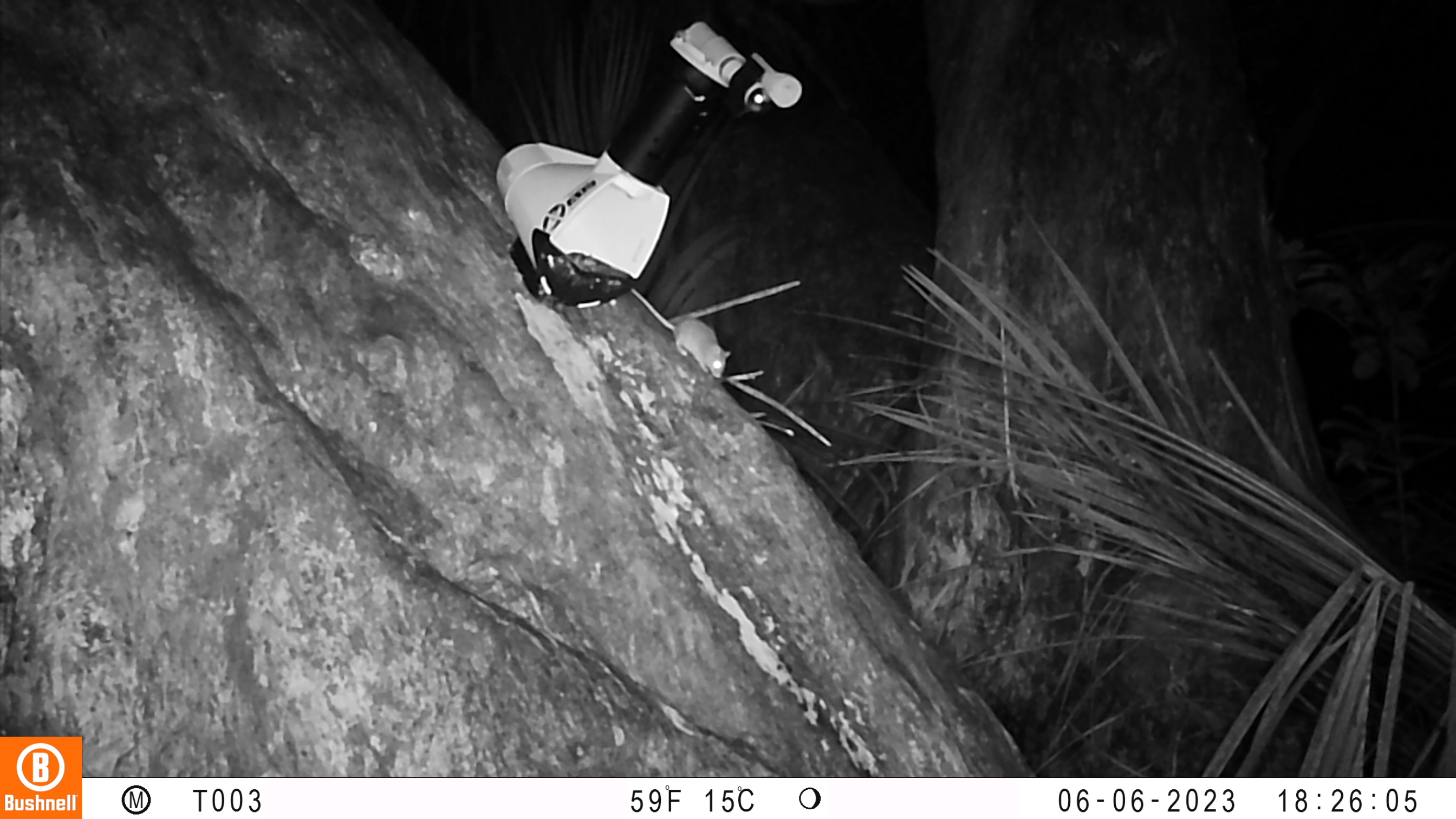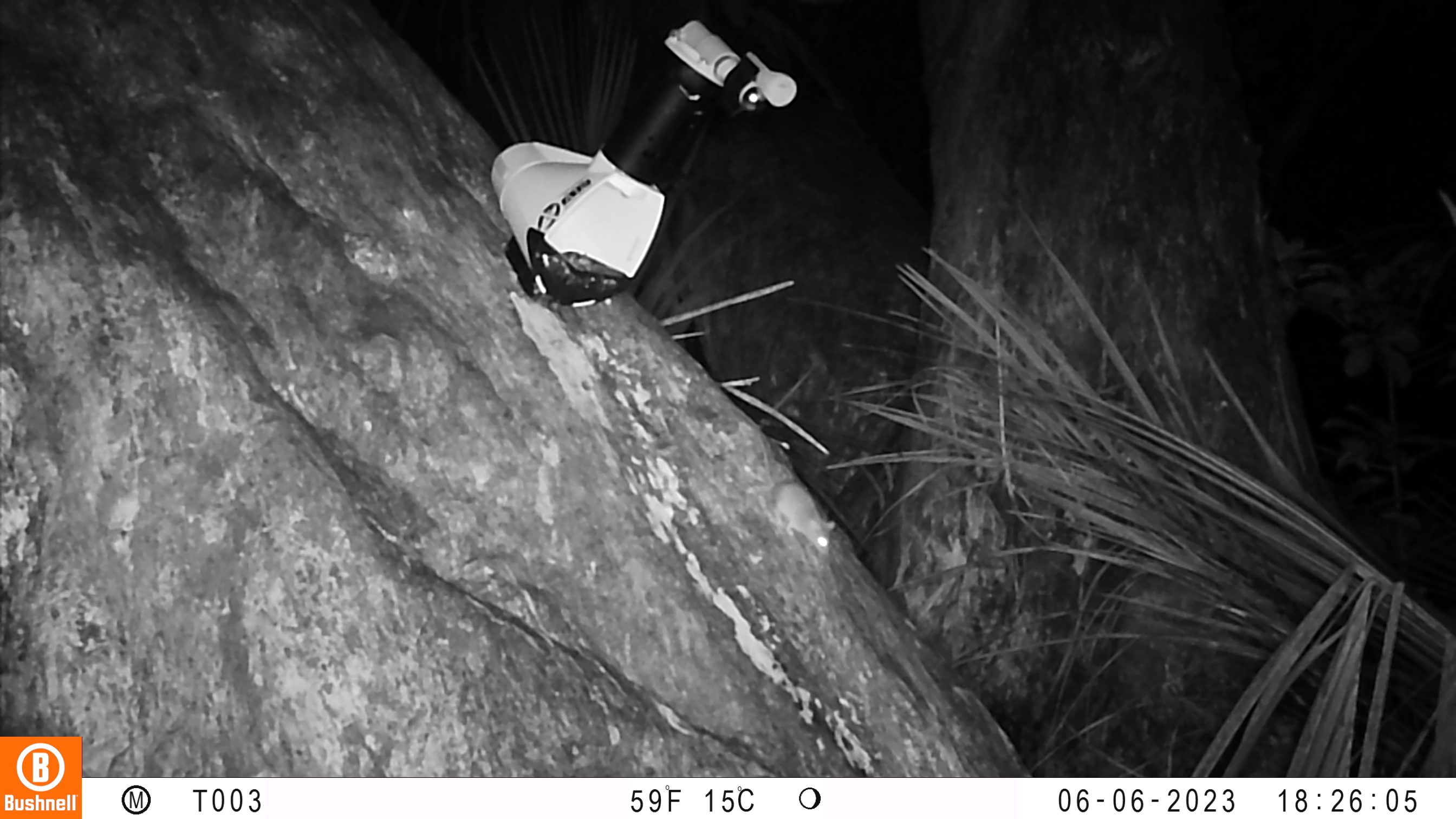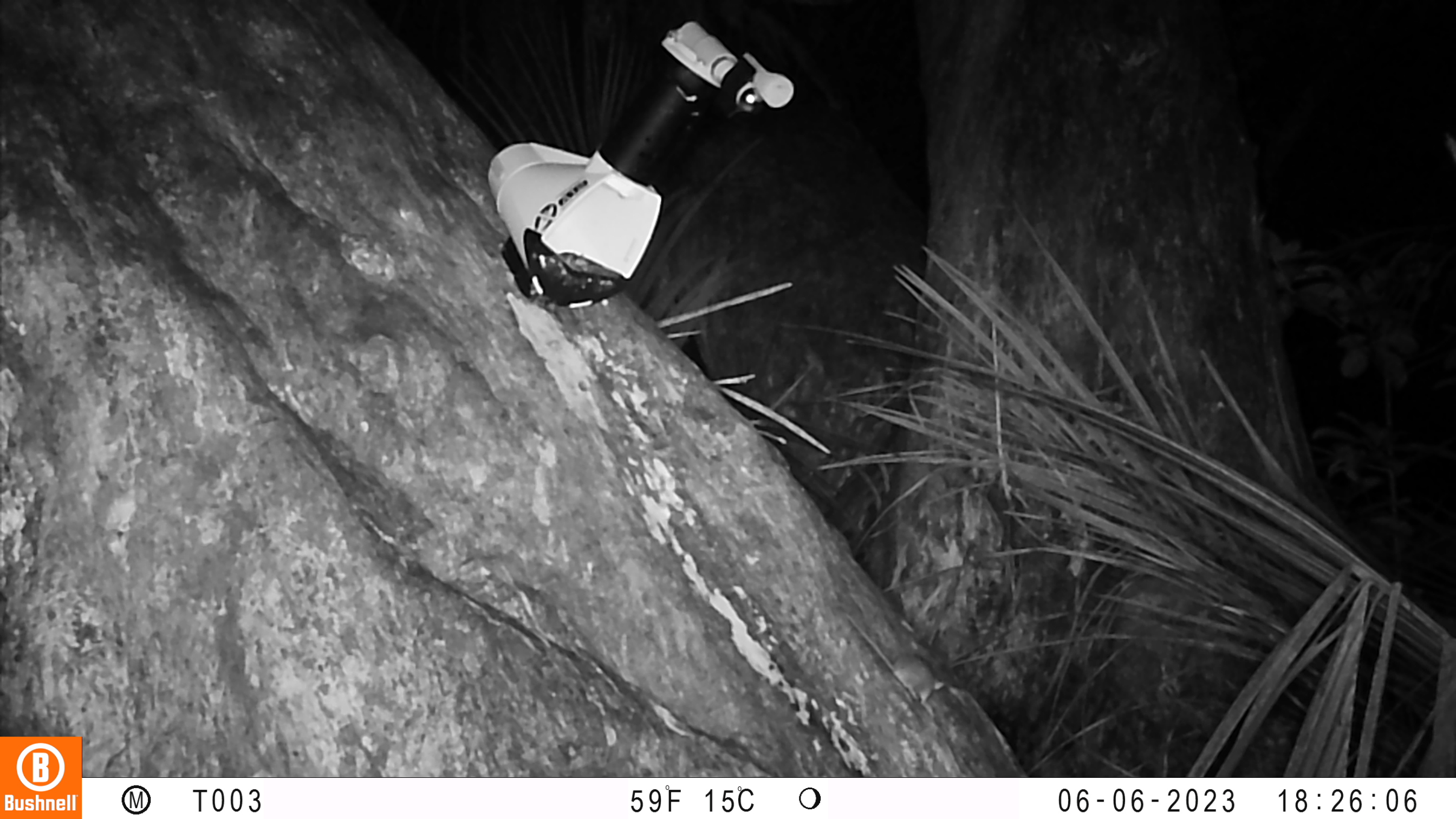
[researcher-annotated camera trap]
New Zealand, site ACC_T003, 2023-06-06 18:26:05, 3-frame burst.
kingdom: Animalia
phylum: Chordata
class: Mammalia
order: Rodentia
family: Muridae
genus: Mus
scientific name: Mus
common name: mouse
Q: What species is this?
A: Mouse (Mus).